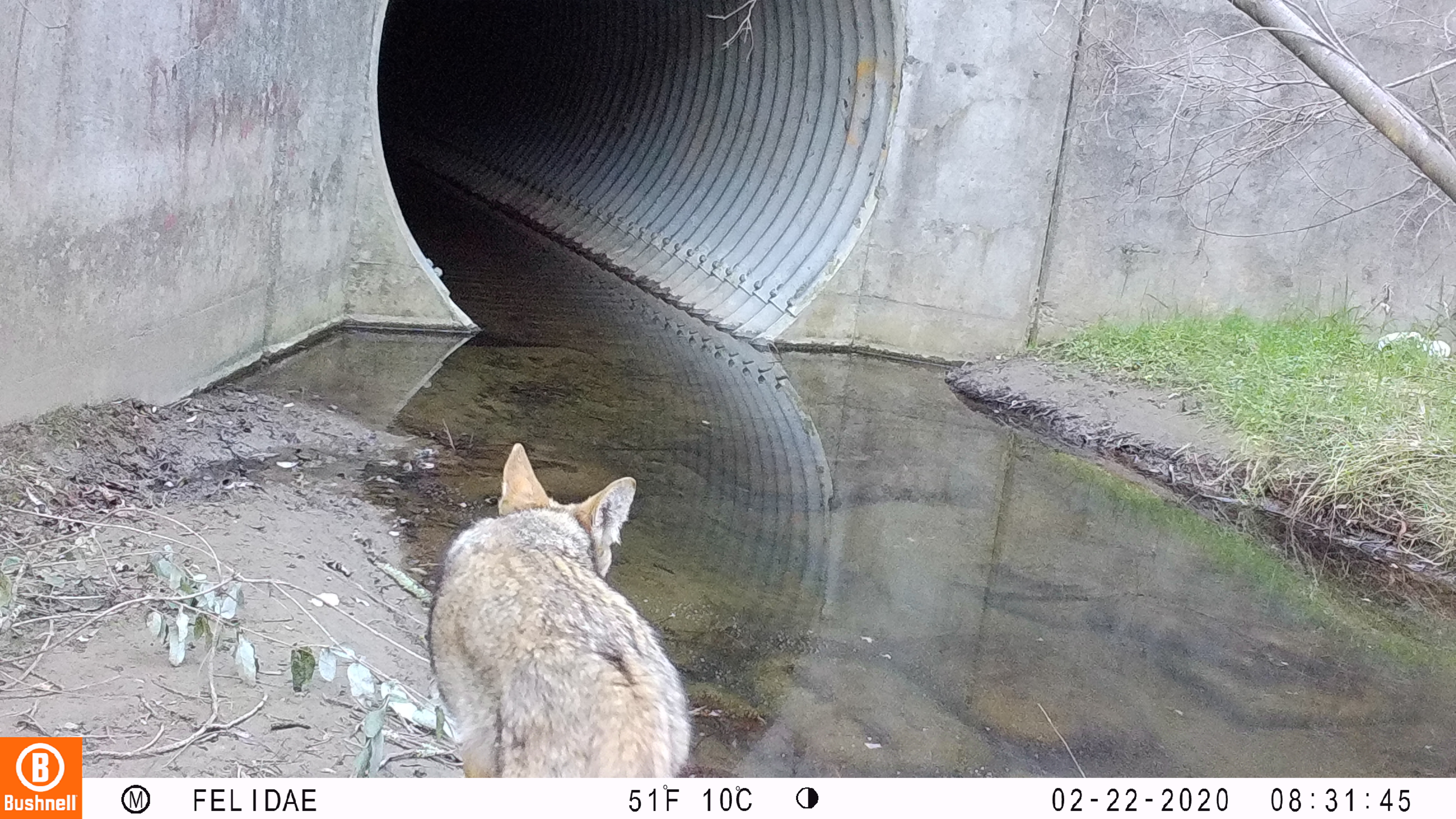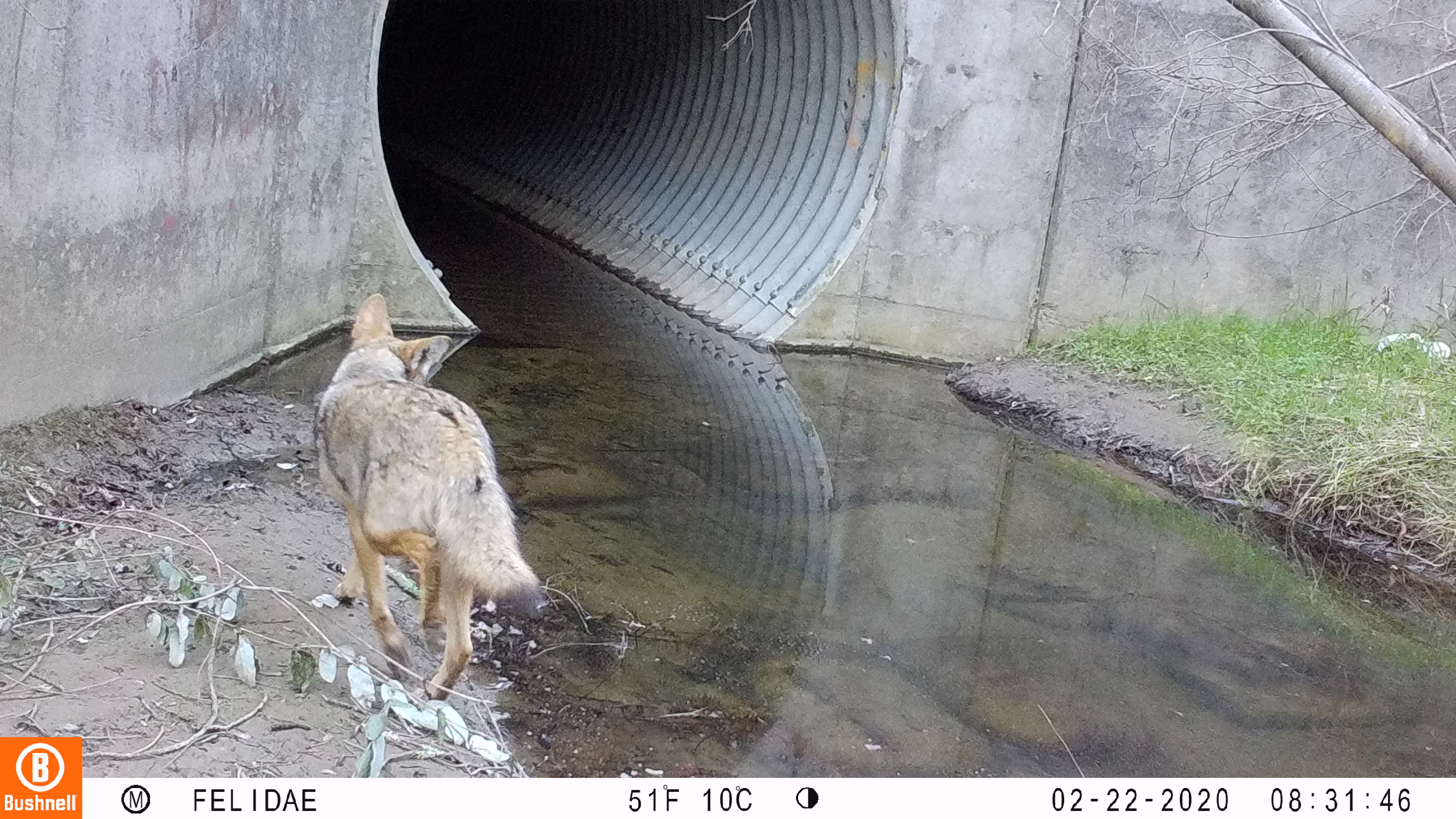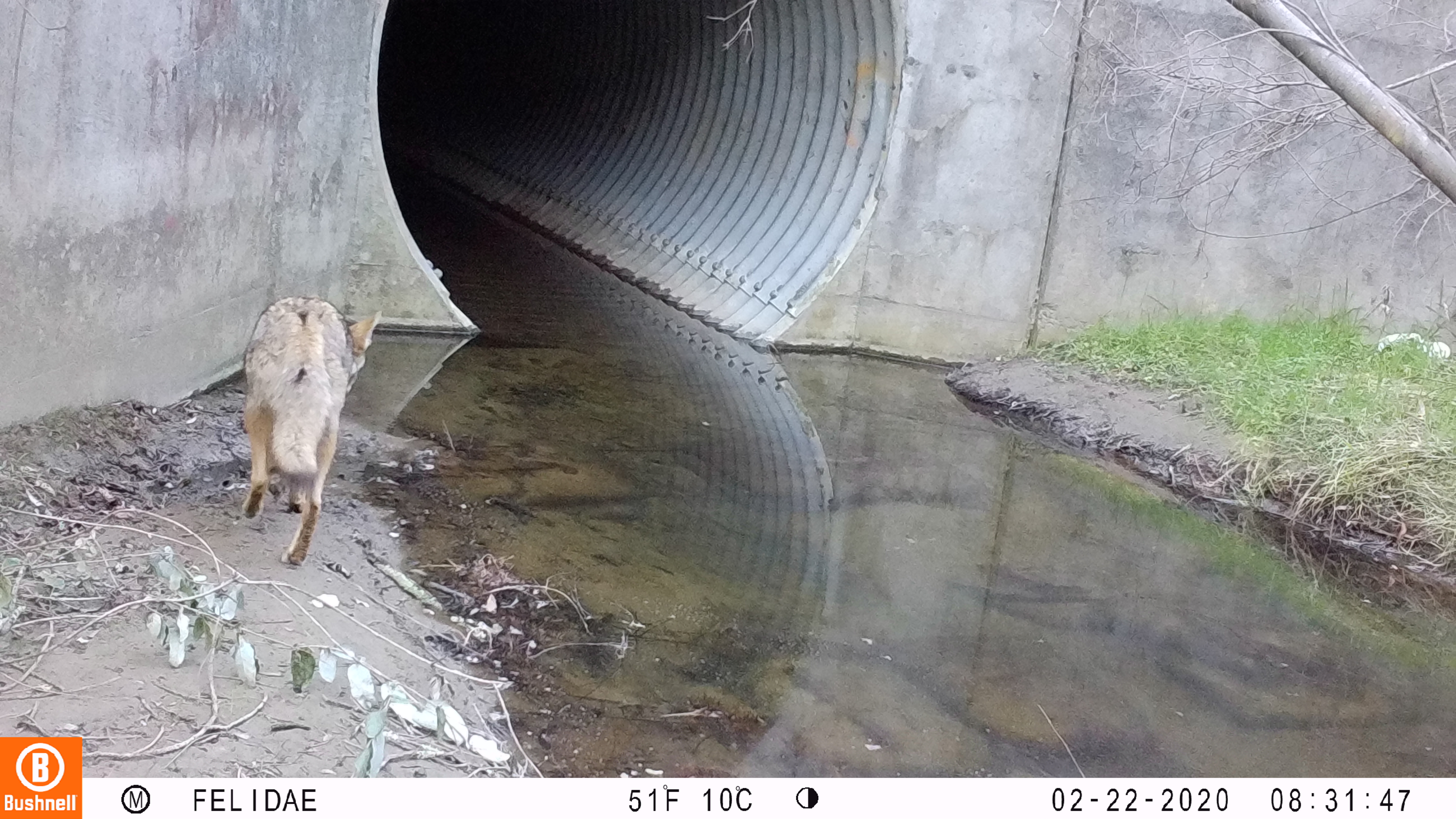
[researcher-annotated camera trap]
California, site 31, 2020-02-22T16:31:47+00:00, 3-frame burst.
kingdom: Animalia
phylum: Chordata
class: Mammalia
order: Carnivora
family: Canidae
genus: Canis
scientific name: Canis latrans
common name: coyote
Coyote (Canis latrans).